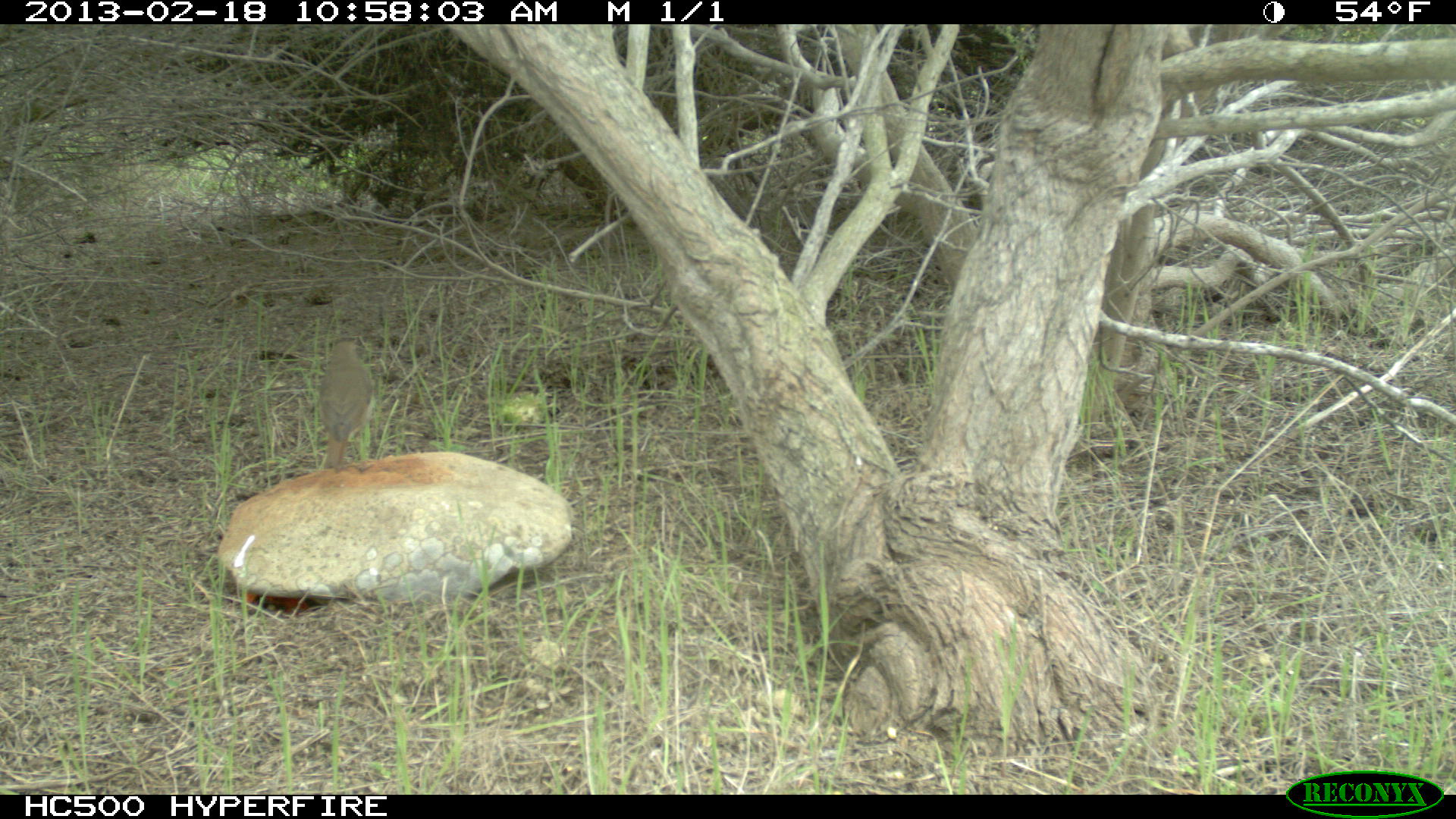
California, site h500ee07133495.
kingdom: Animalia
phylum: Chordata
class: Aves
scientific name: Aves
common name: bird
Bird (Aves).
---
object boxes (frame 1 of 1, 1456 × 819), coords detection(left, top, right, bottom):
bird: detection(318, 341, 374, 472)